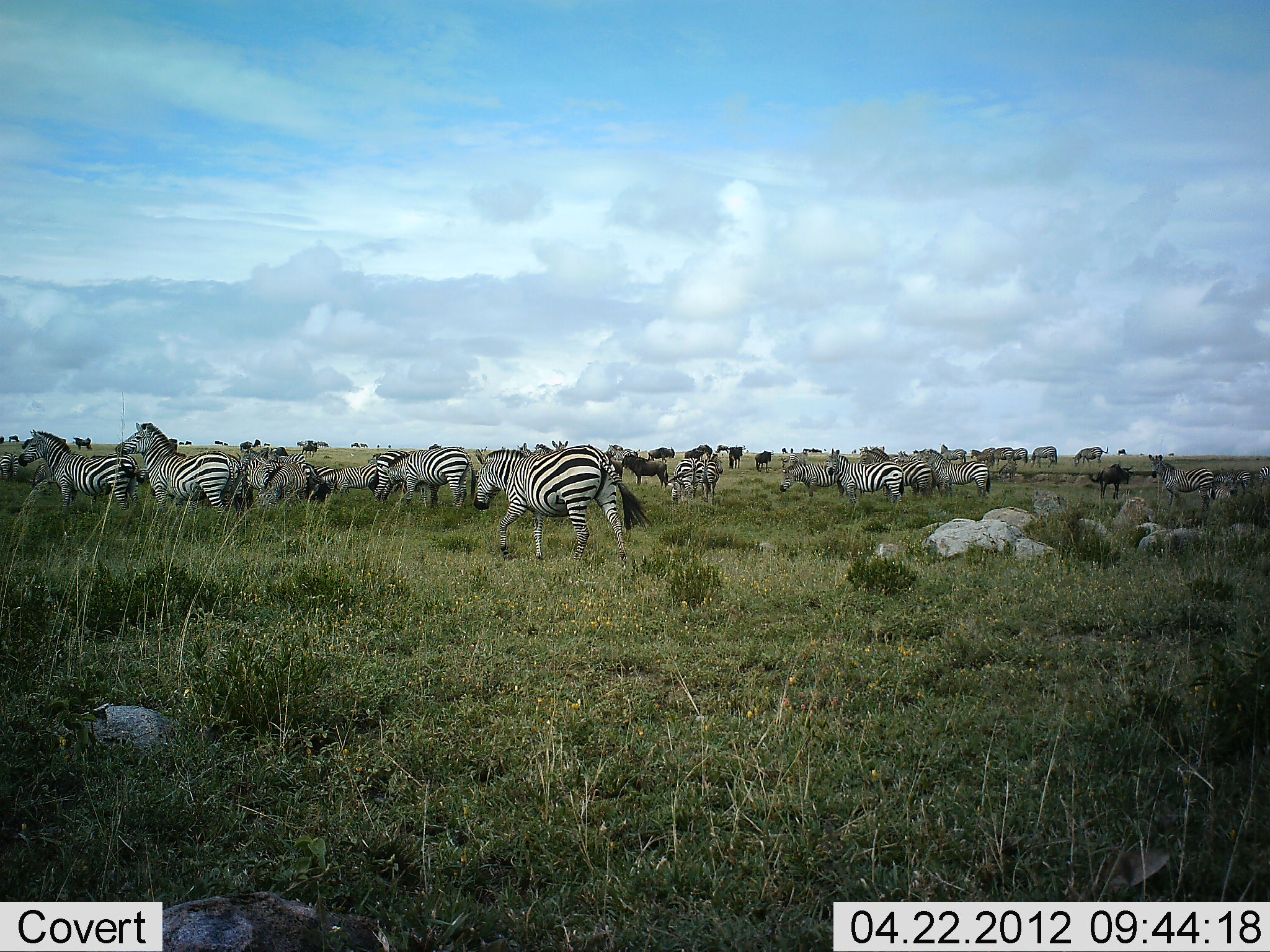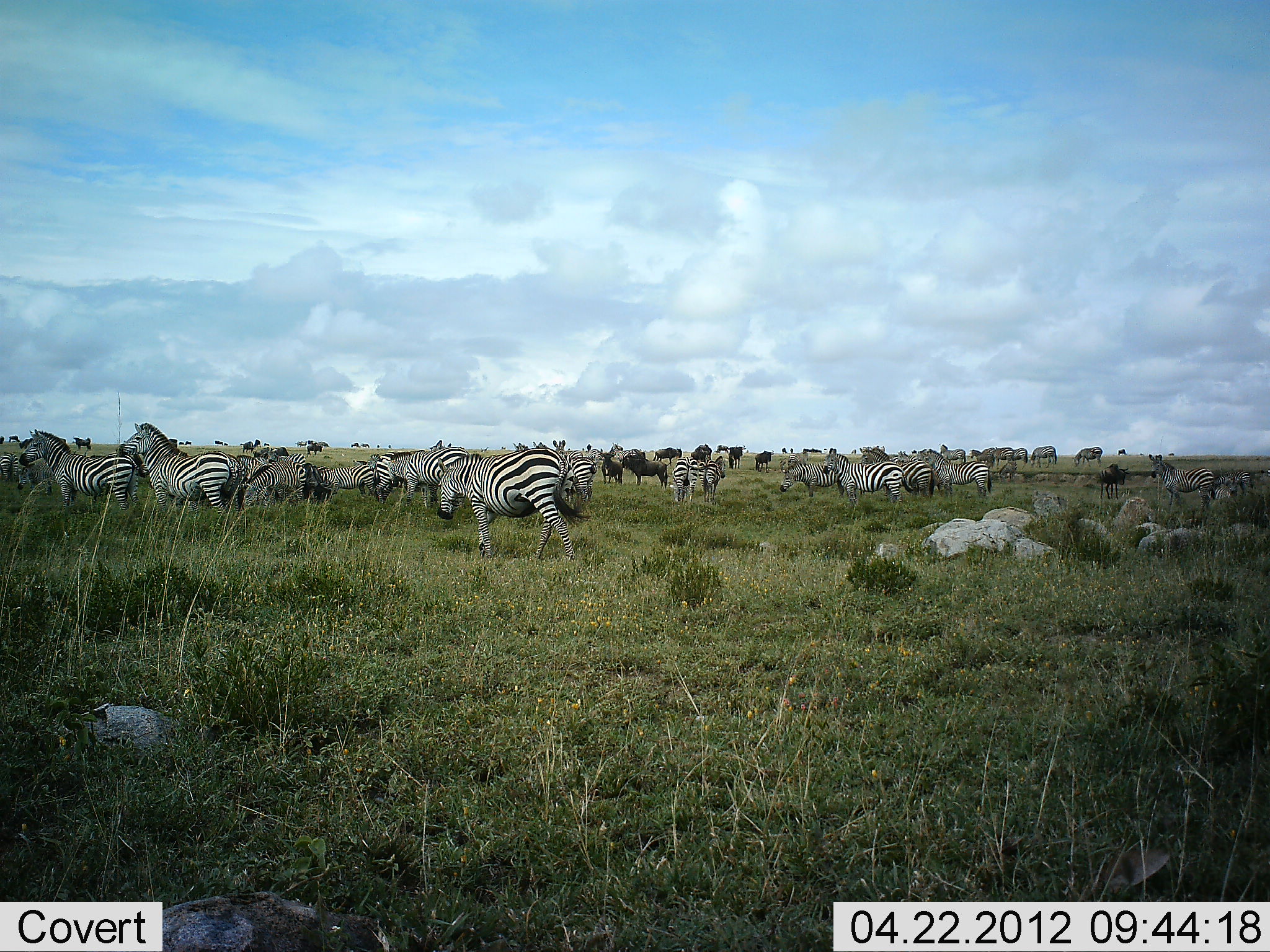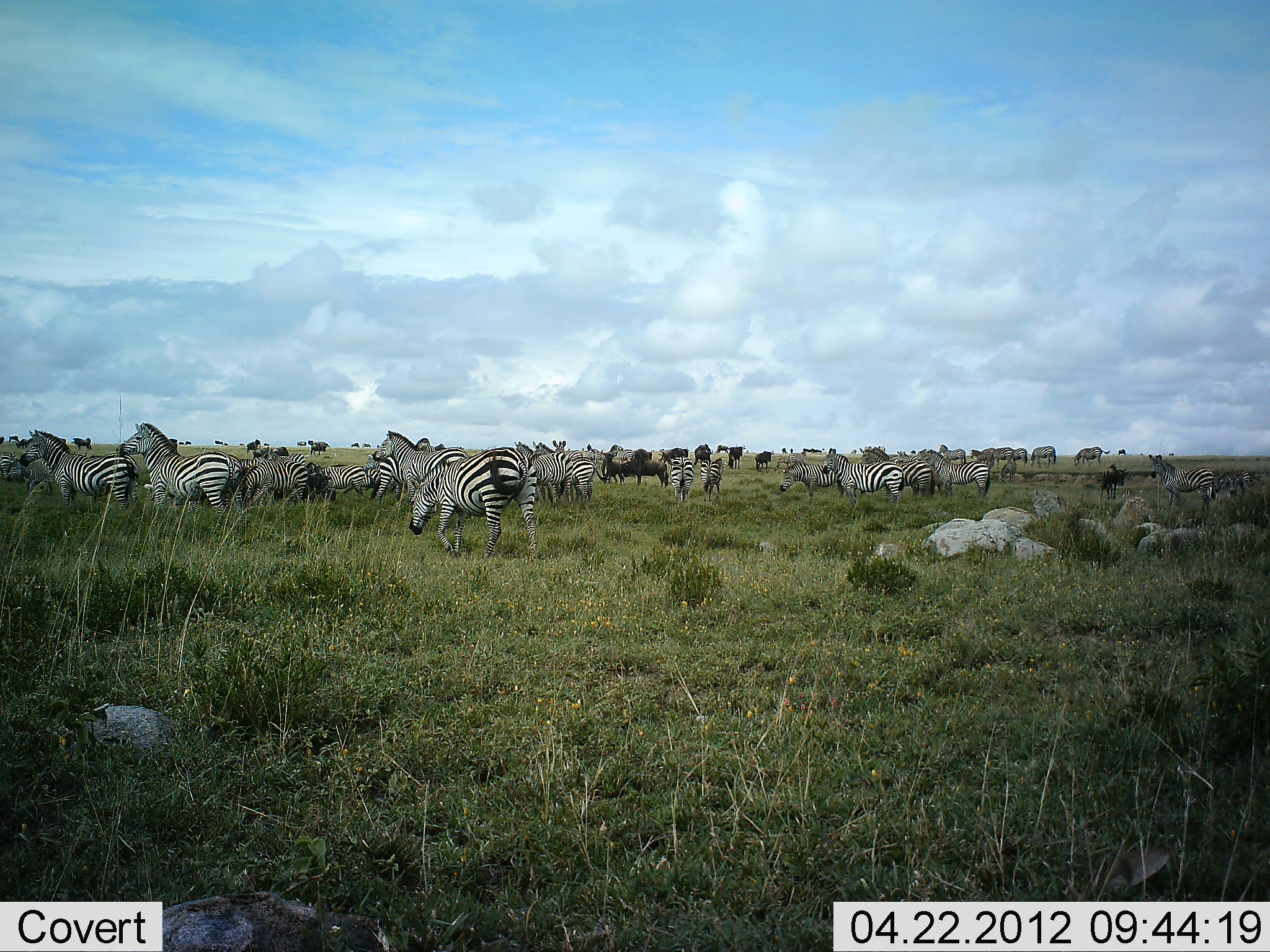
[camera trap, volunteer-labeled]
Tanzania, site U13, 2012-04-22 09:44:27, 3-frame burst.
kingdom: Animalia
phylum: Chordata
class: Mammalia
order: Artiodactyla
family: Bovidae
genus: Connochaetes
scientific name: Connochaetes taurinus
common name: blue wildebeest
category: wildebeest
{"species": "wildebeest (blue wildebeest) (Connochaetes taurinus)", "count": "11-50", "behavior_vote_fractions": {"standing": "94%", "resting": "0%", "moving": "38%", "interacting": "12%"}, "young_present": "6%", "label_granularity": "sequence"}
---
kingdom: Animalia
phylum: Chordata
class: Mammalia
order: Perissodactyla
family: Equidae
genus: Equus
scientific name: Equus quagga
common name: plains zebra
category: zebra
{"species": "zebra (plains zebra) (Equus quagga)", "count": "11-50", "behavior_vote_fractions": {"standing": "70%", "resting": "0%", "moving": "65%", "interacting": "13%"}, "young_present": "0%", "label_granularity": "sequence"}